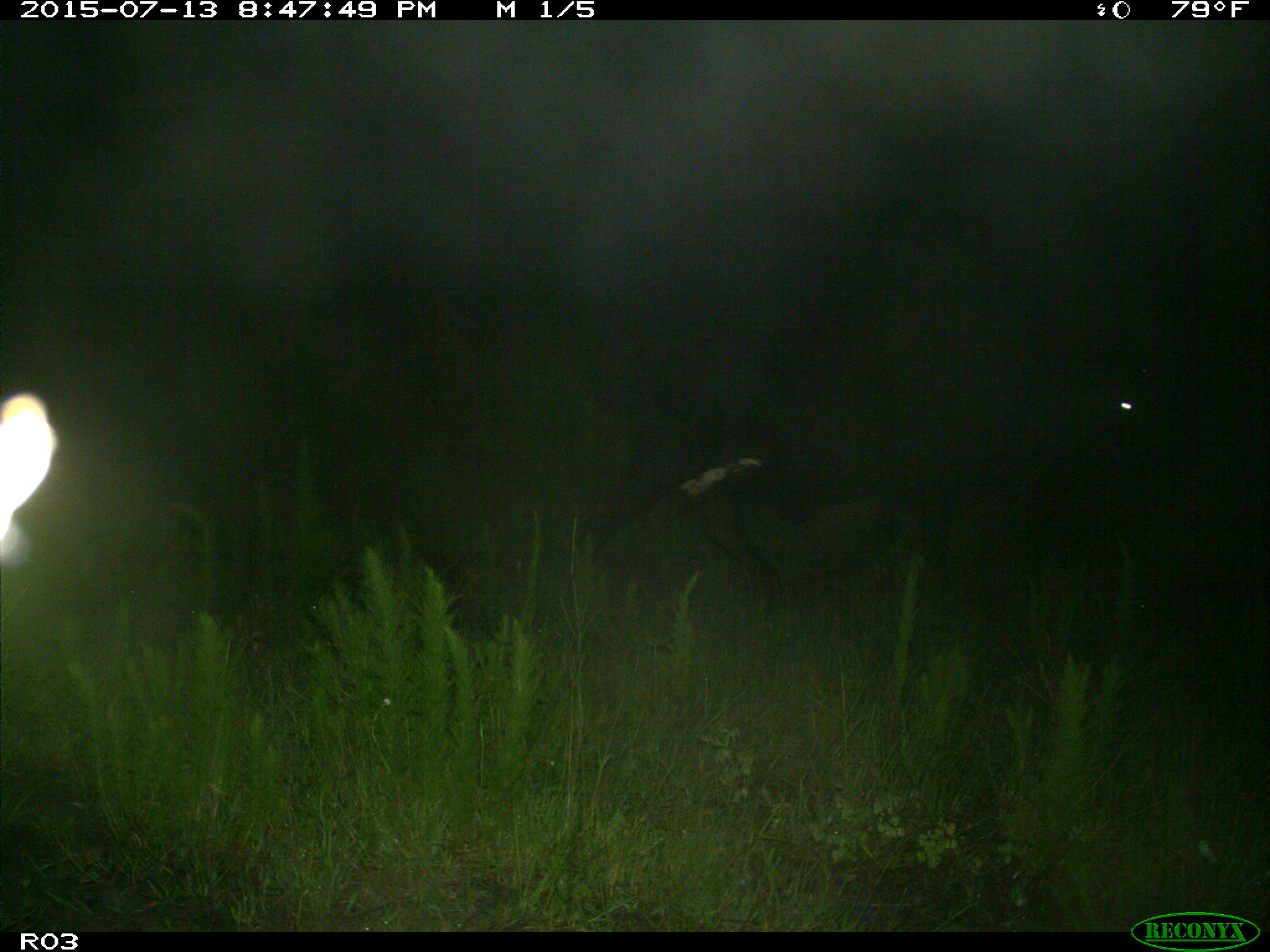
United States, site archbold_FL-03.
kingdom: Animalia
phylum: Chordata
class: Mammalia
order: Artiodactyla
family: Bovidae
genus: Bos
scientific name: Bos taurus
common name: domestic cow